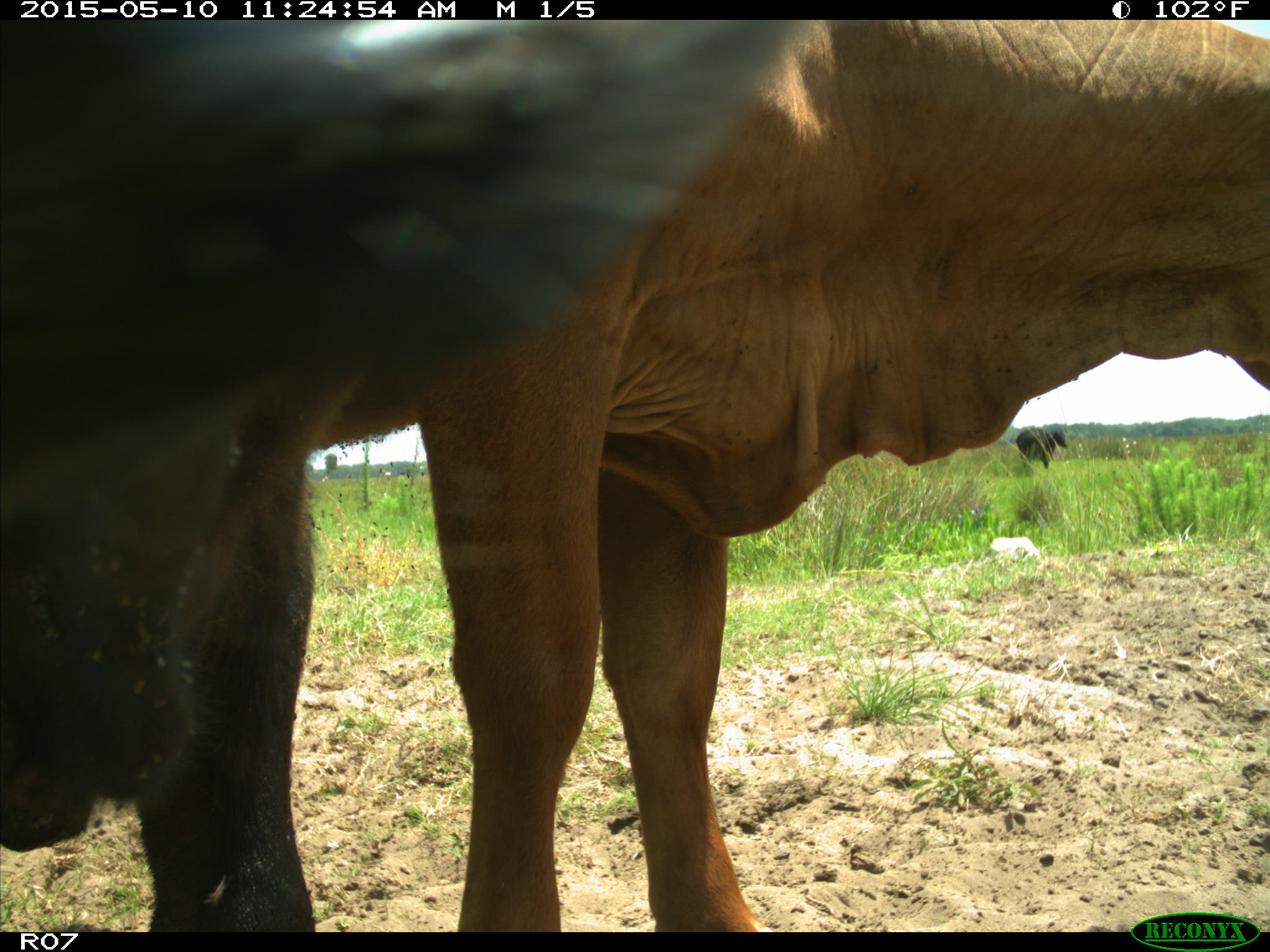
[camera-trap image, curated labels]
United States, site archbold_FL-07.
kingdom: Animalia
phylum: Chordata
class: Mammalia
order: Artiodactyla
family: Bovidae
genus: Bos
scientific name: Bos taurus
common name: domestic cow